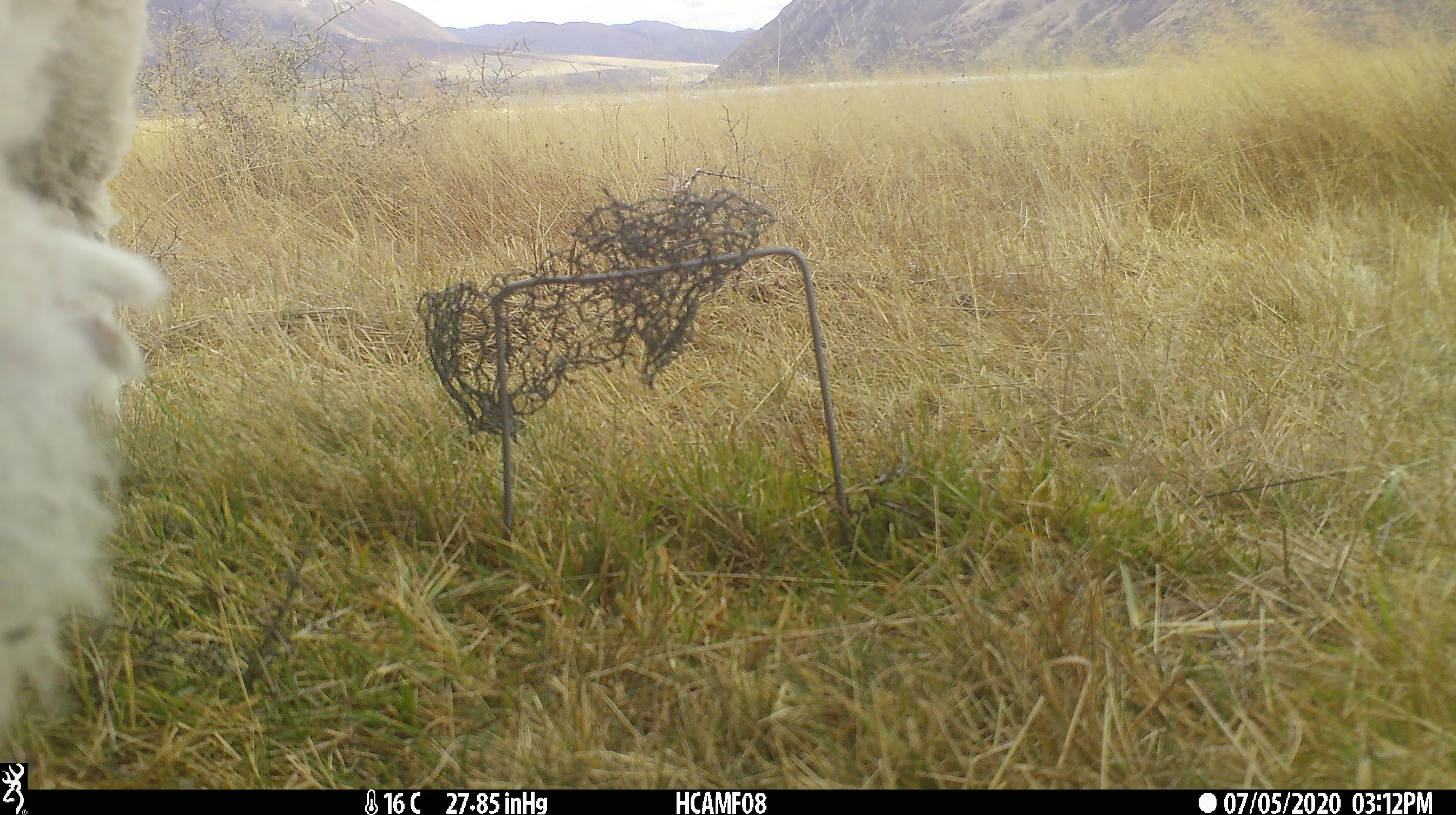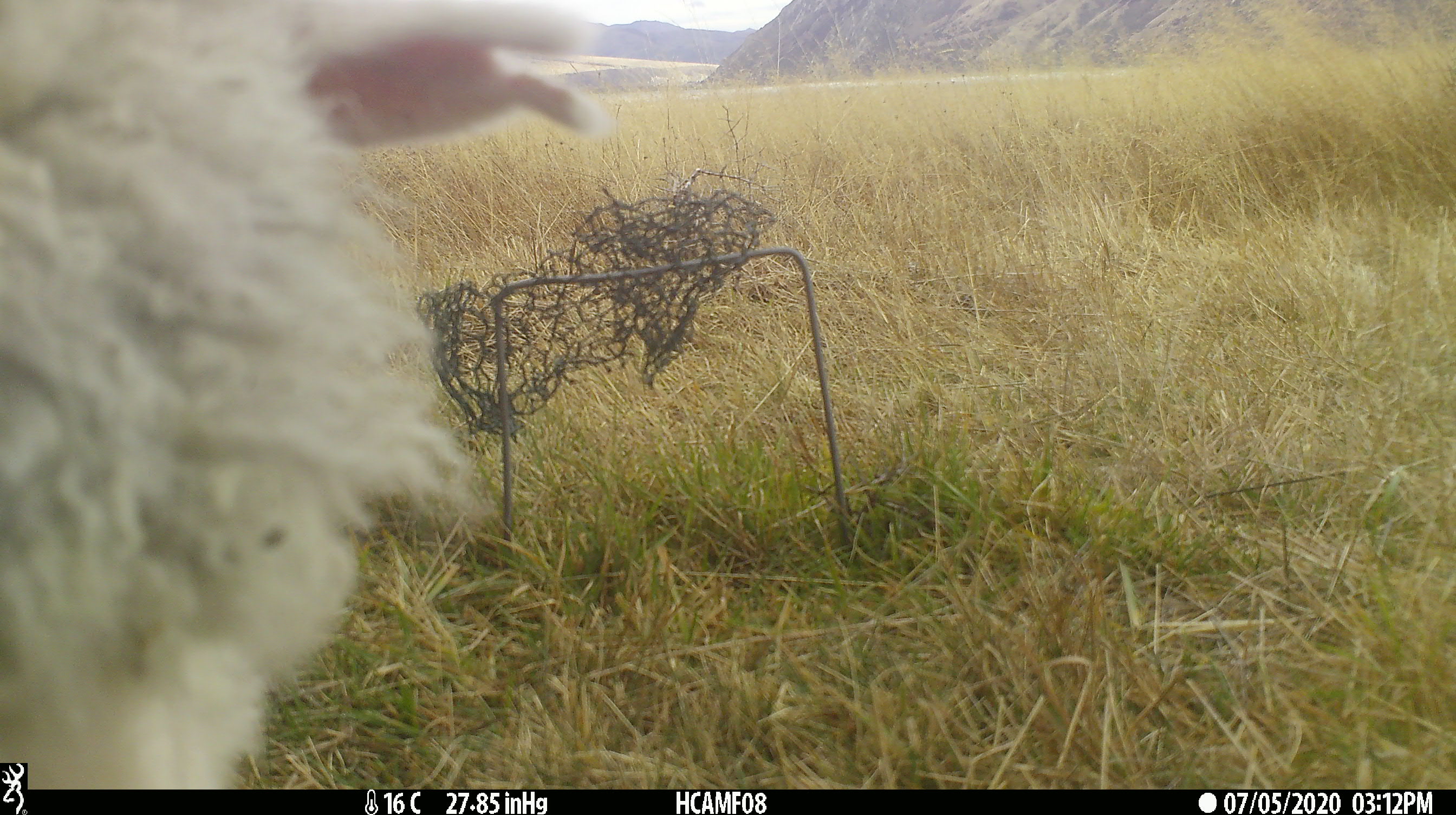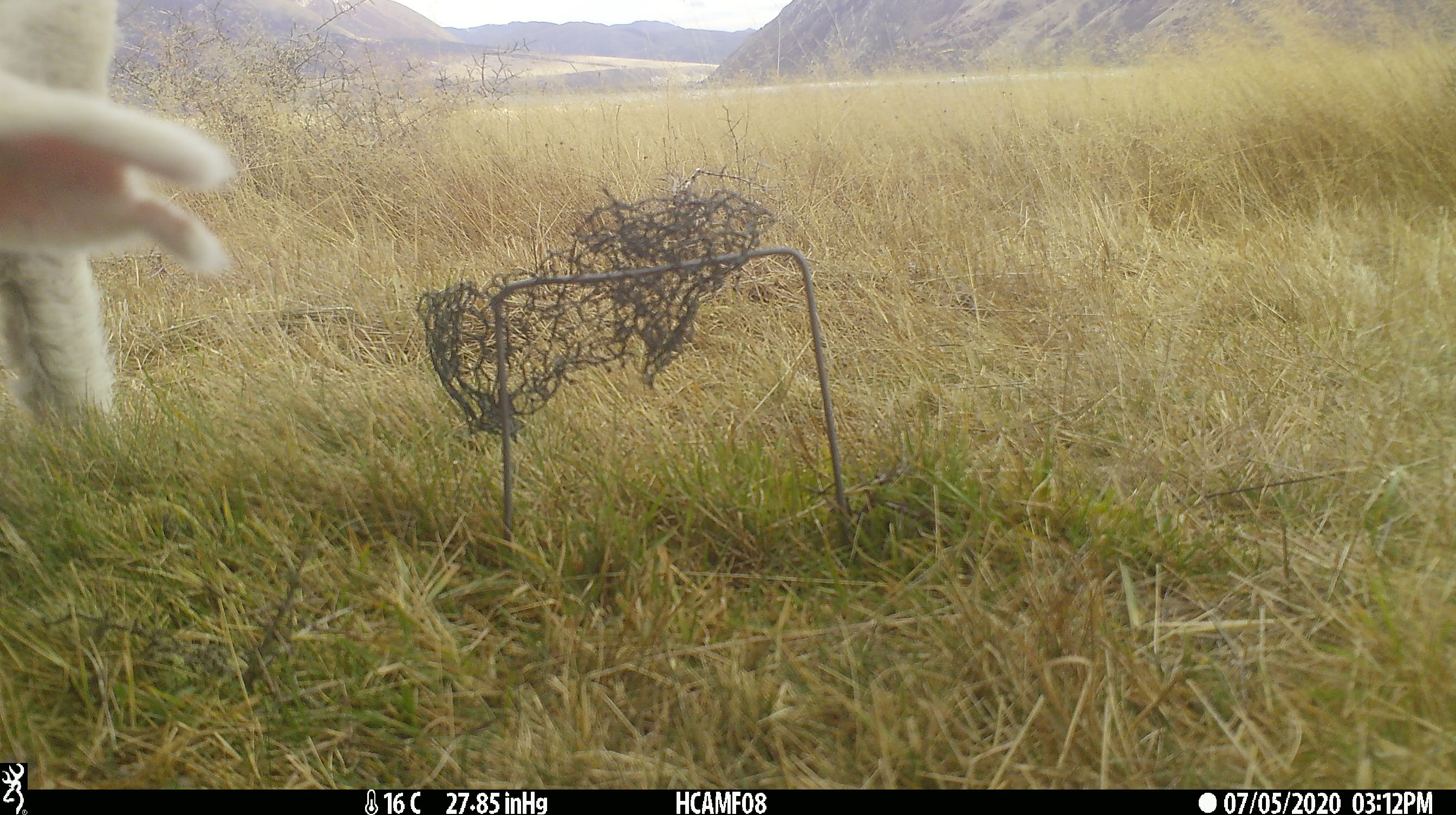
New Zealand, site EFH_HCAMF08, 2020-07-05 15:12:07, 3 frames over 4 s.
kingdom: Animalia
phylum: Chordata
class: Mammalia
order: Artiodactyla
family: Bovidae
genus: Ovis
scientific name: Ovis aries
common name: domestic sheep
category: sheep